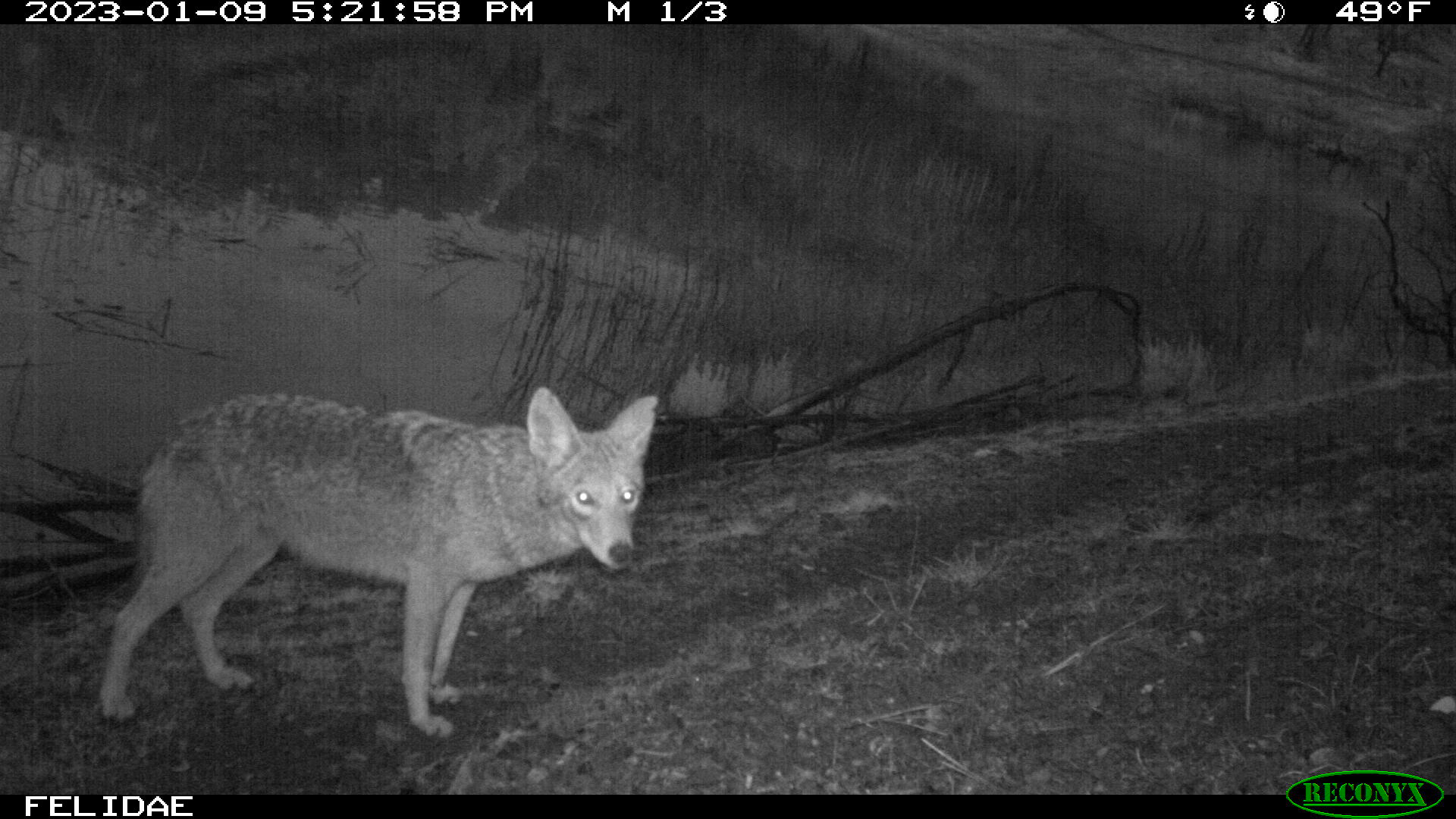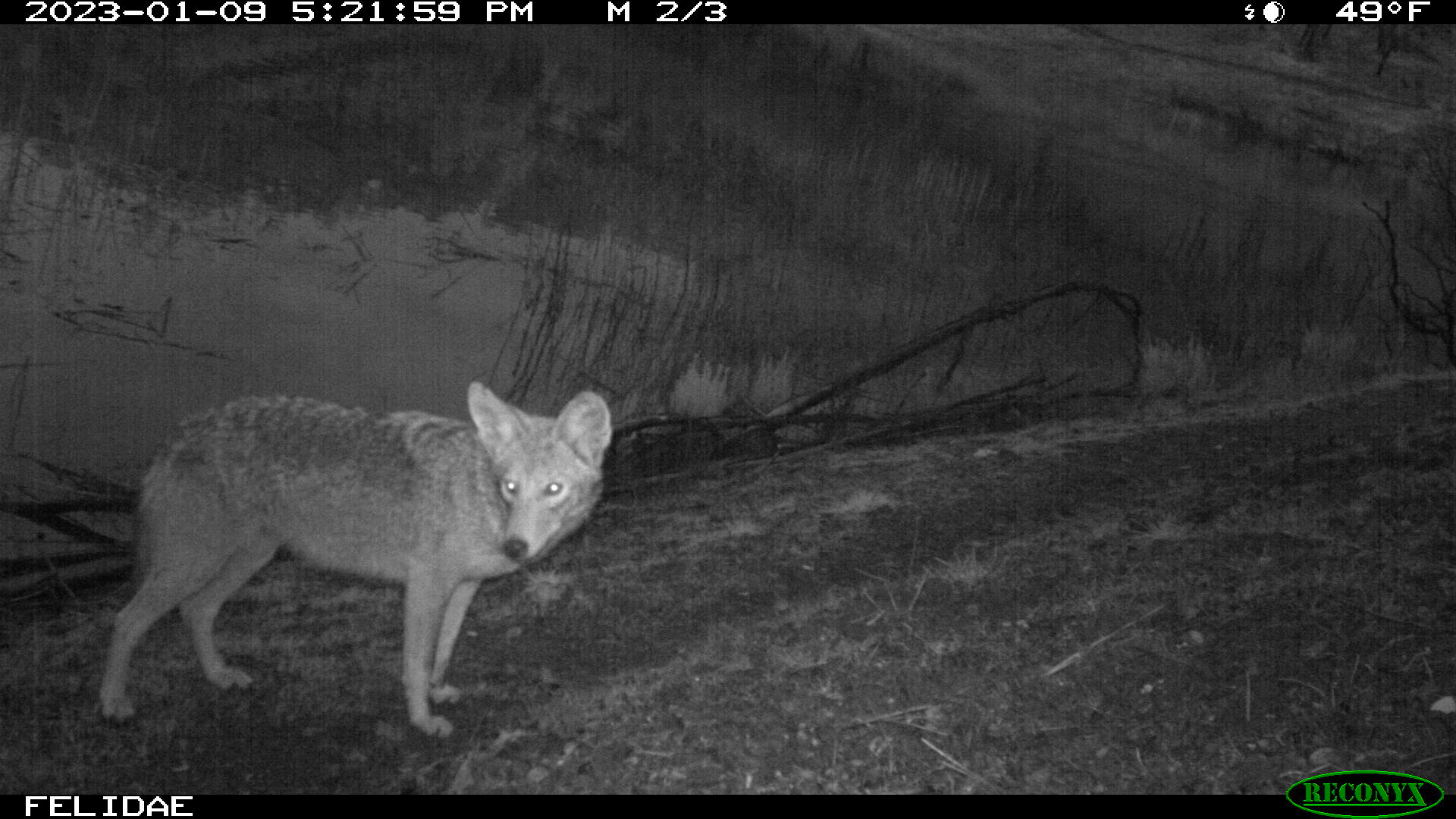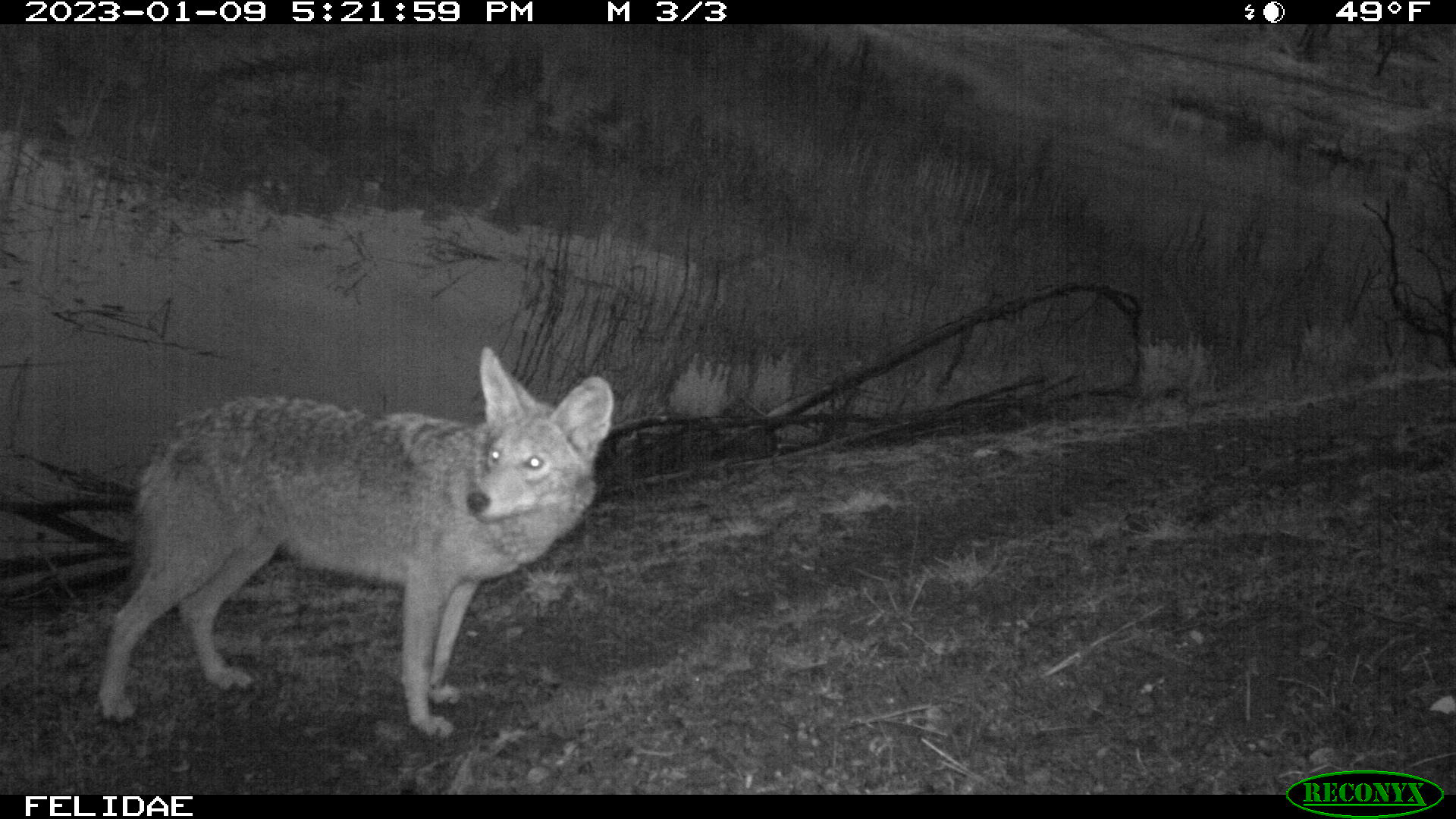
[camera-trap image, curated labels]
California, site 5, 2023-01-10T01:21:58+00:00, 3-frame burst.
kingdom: Animalia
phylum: Chordata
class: Mammalia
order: Carnivora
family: Canidae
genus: Canis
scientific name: Canis latrans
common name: coyote